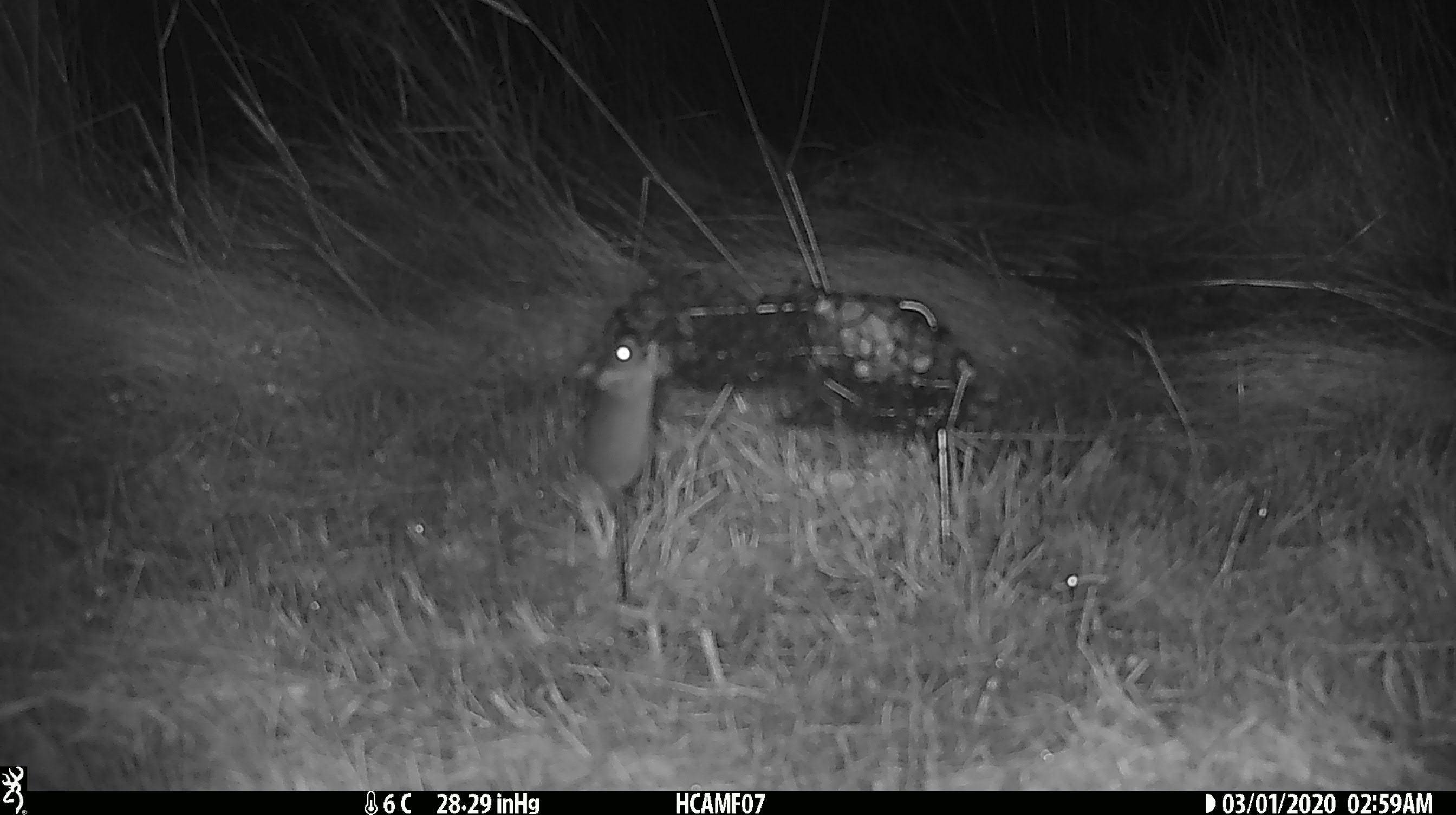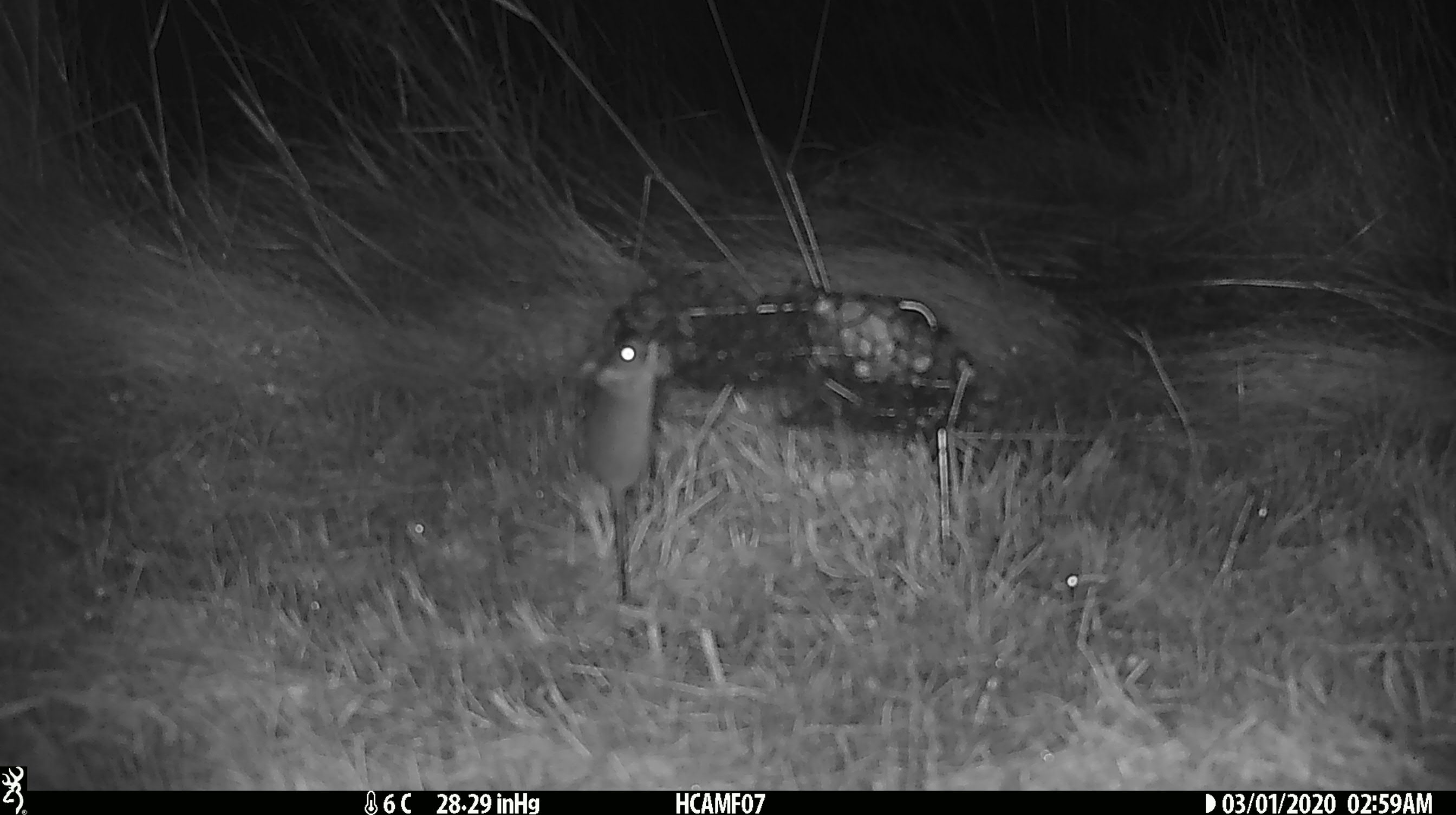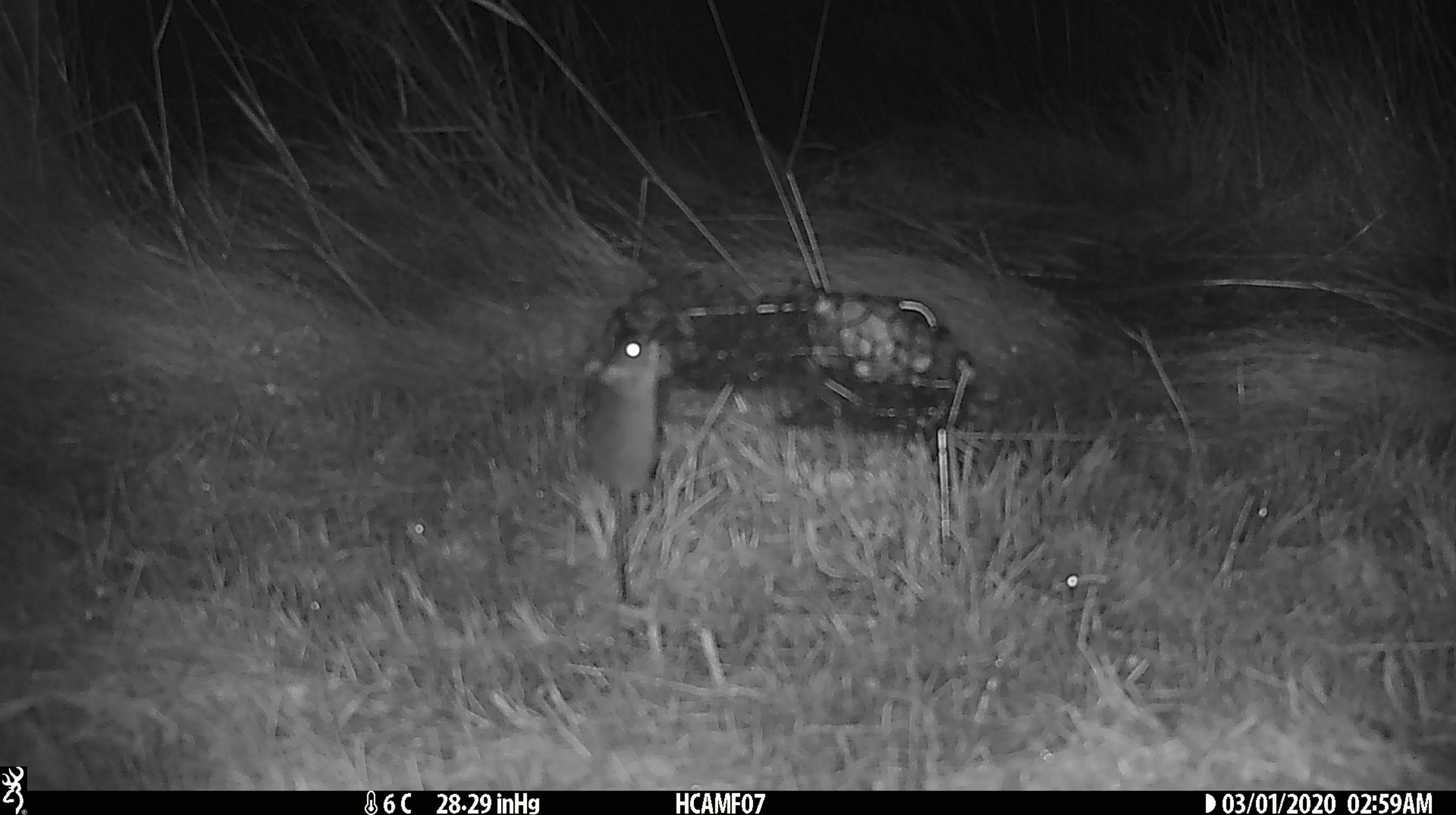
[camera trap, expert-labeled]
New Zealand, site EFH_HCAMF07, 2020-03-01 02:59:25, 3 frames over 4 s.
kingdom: Animalia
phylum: Chordata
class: Mammalia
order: Rodentia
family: Muridae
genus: Mus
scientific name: Mus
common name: mouse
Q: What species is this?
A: Mouse (Mus).